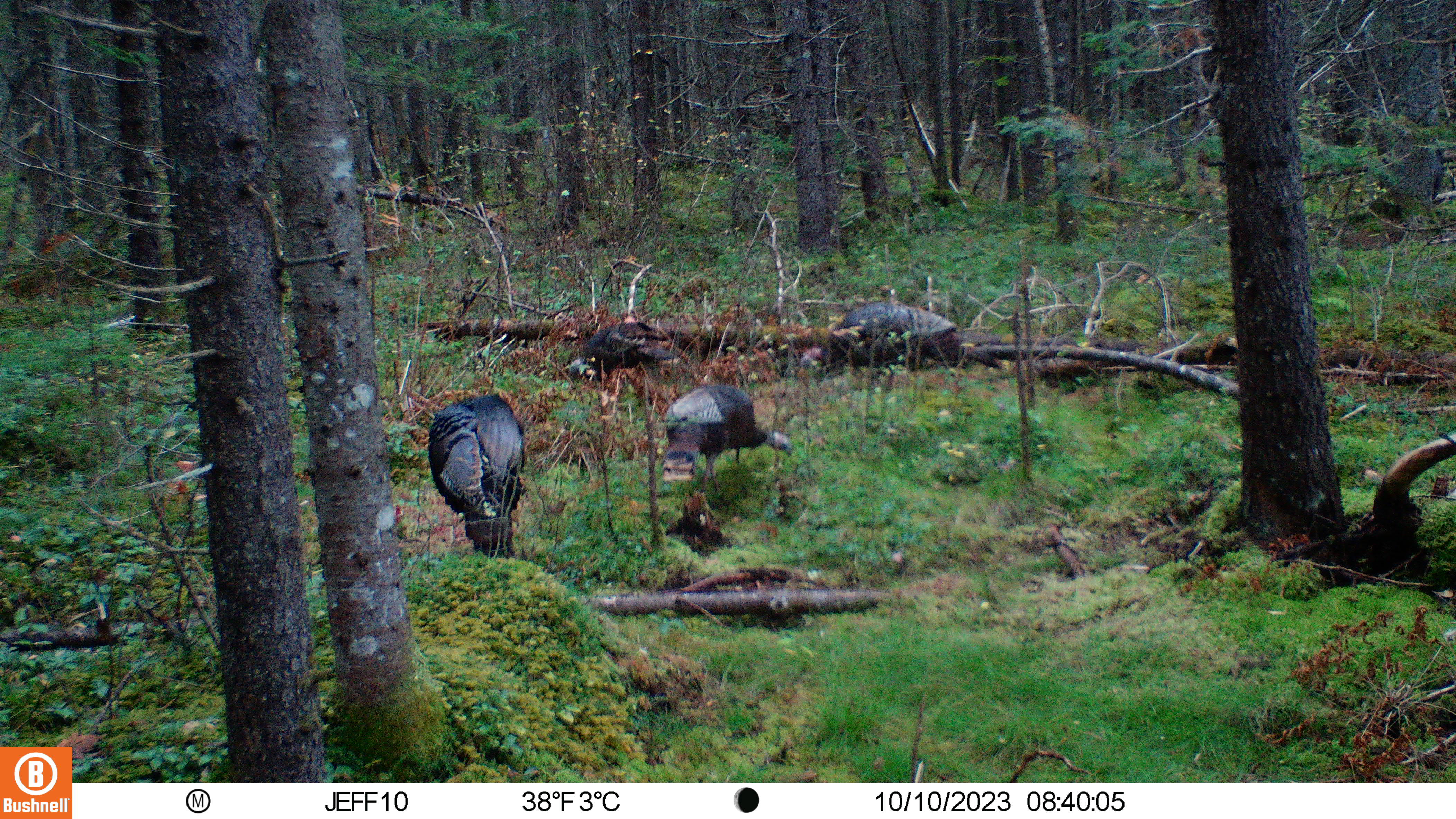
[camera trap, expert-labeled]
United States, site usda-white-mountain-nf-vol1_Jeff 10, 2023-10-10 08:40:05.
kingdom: Animalia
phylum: Chordata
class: Aves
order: Galliformes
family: Phasianidae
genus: Meleagris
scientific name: Meleagris gallopavo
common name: wild turkey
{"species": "wild turkey (Meleagris gallopavo)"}